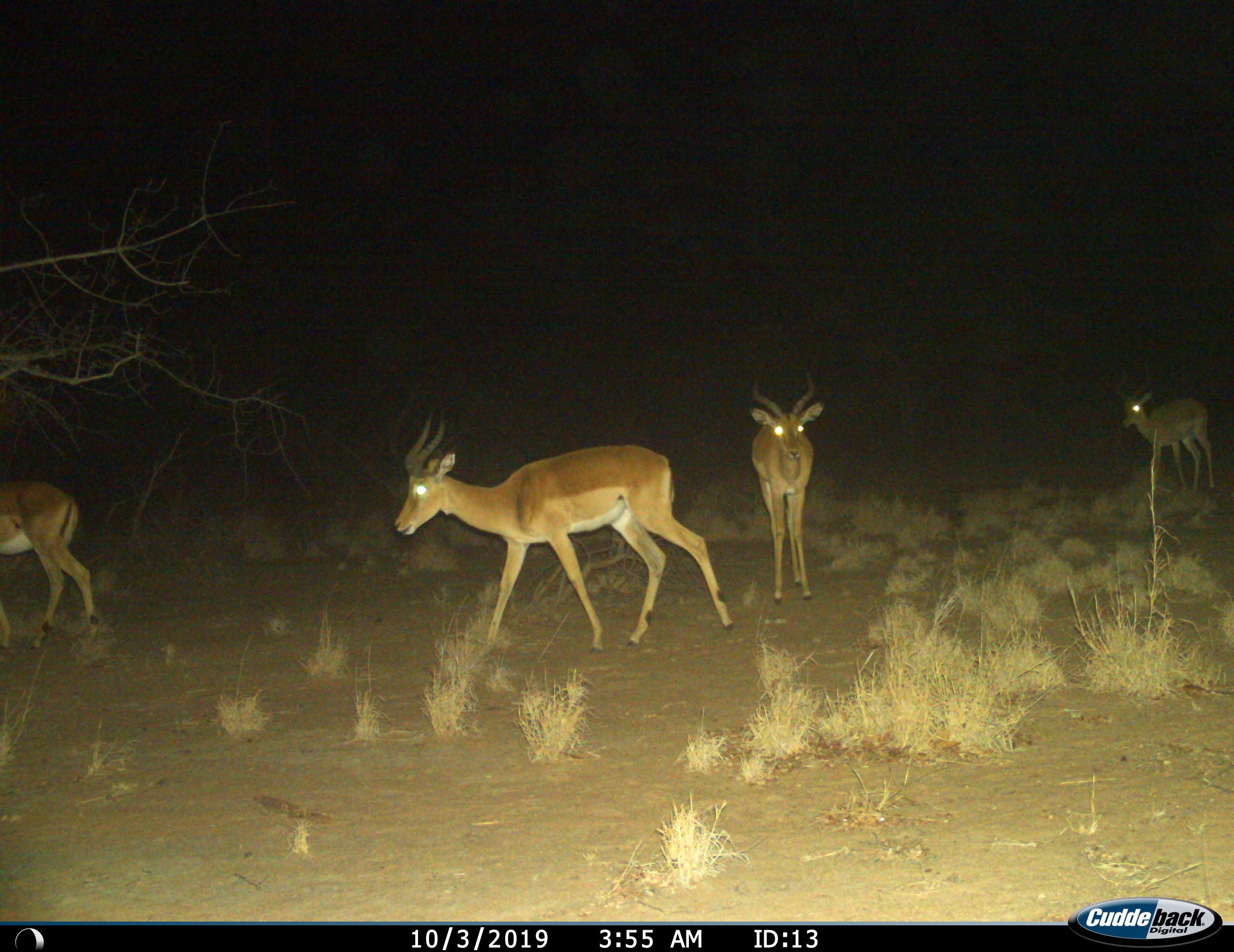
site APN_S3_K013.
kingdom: Animalia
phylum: Chordata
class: Mammalia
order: Artiodactyla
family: Bovidae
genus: Aepyceros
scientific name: Aepyceros melampus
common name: impala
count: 4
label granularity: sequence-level